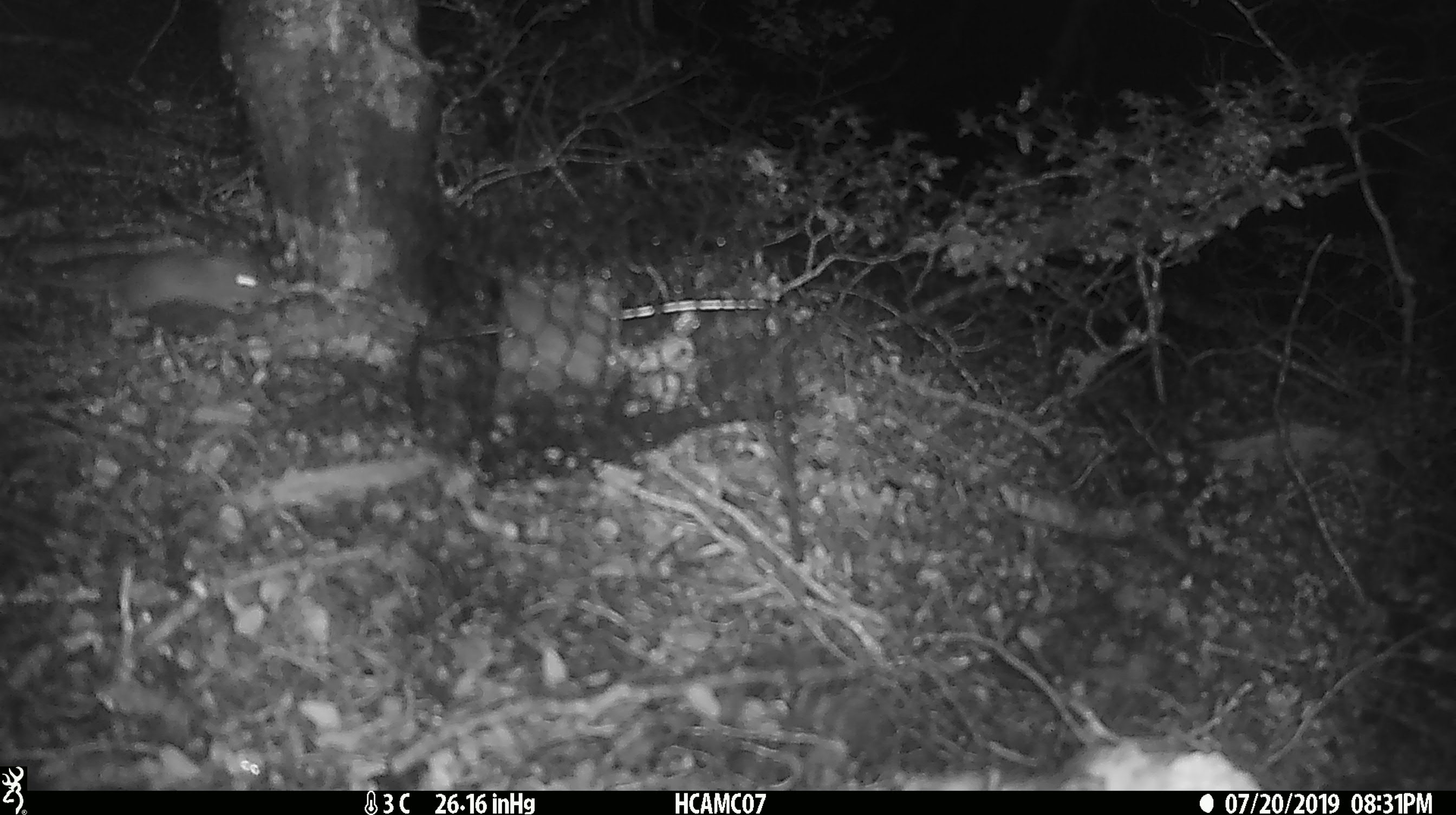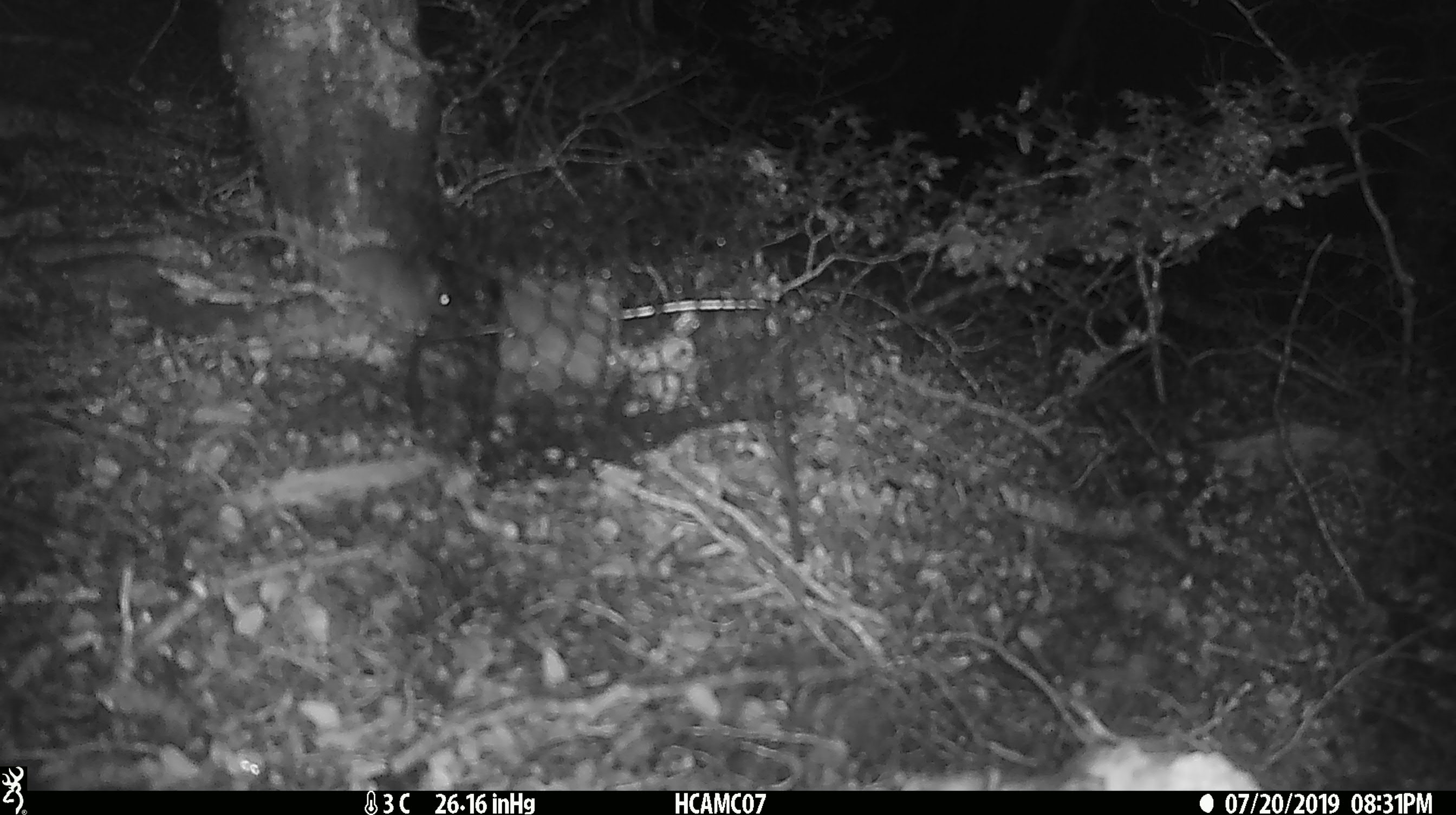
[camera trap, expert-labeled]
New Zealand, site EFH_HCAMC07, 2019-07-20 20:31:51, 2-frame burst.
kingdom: Animalia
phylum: Chordata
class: Mammalia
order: Rodentia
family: Muridae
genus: Mus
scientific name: Mus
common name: mouse